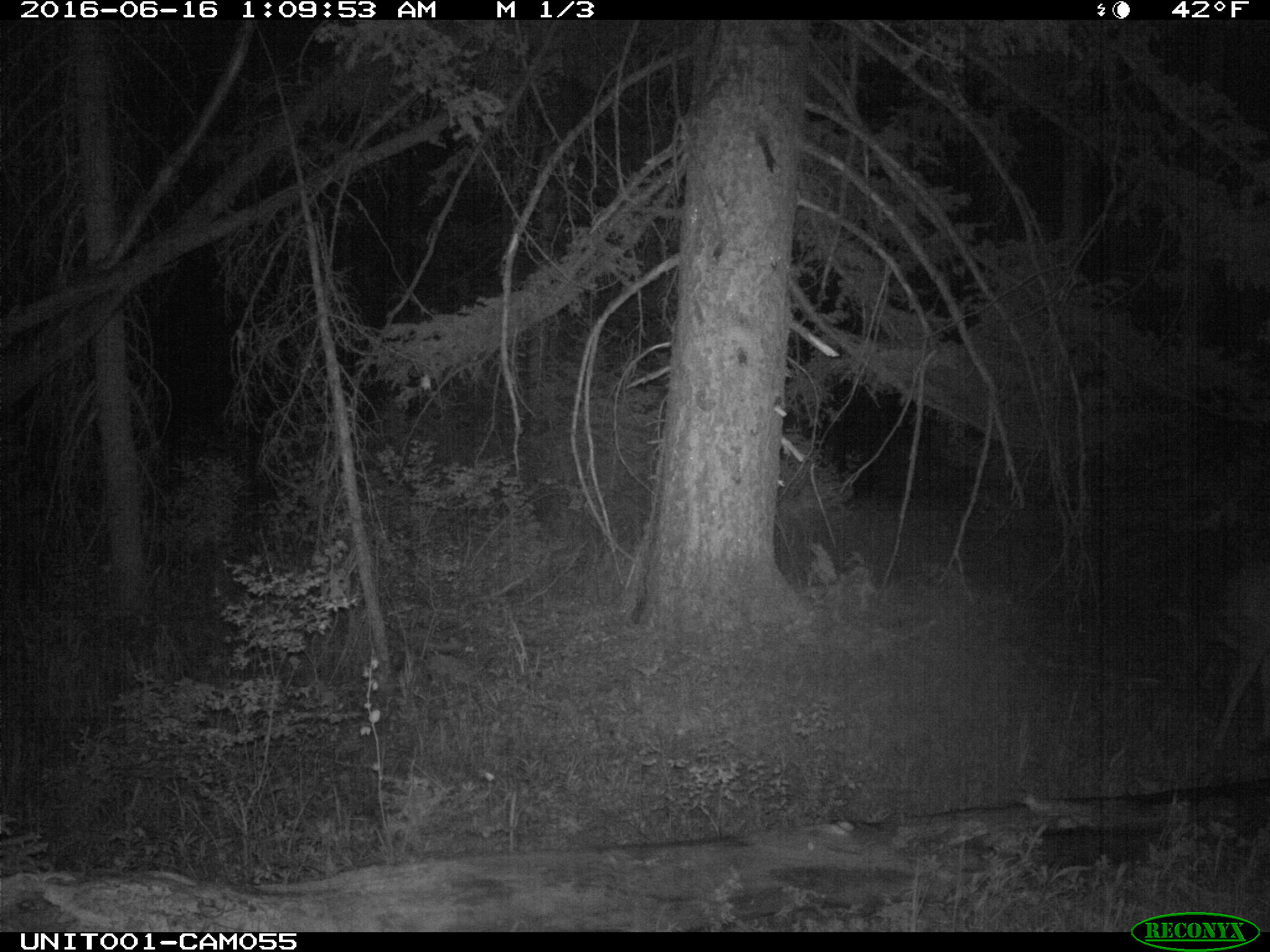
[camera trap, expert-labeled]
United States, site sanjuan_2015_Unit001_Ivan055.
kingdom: Animalia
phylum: Chordata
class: Mammalia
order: Artiodactyla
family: Cervidae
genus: Odocoileus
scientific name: Odocoileus hemionus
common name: mule deer